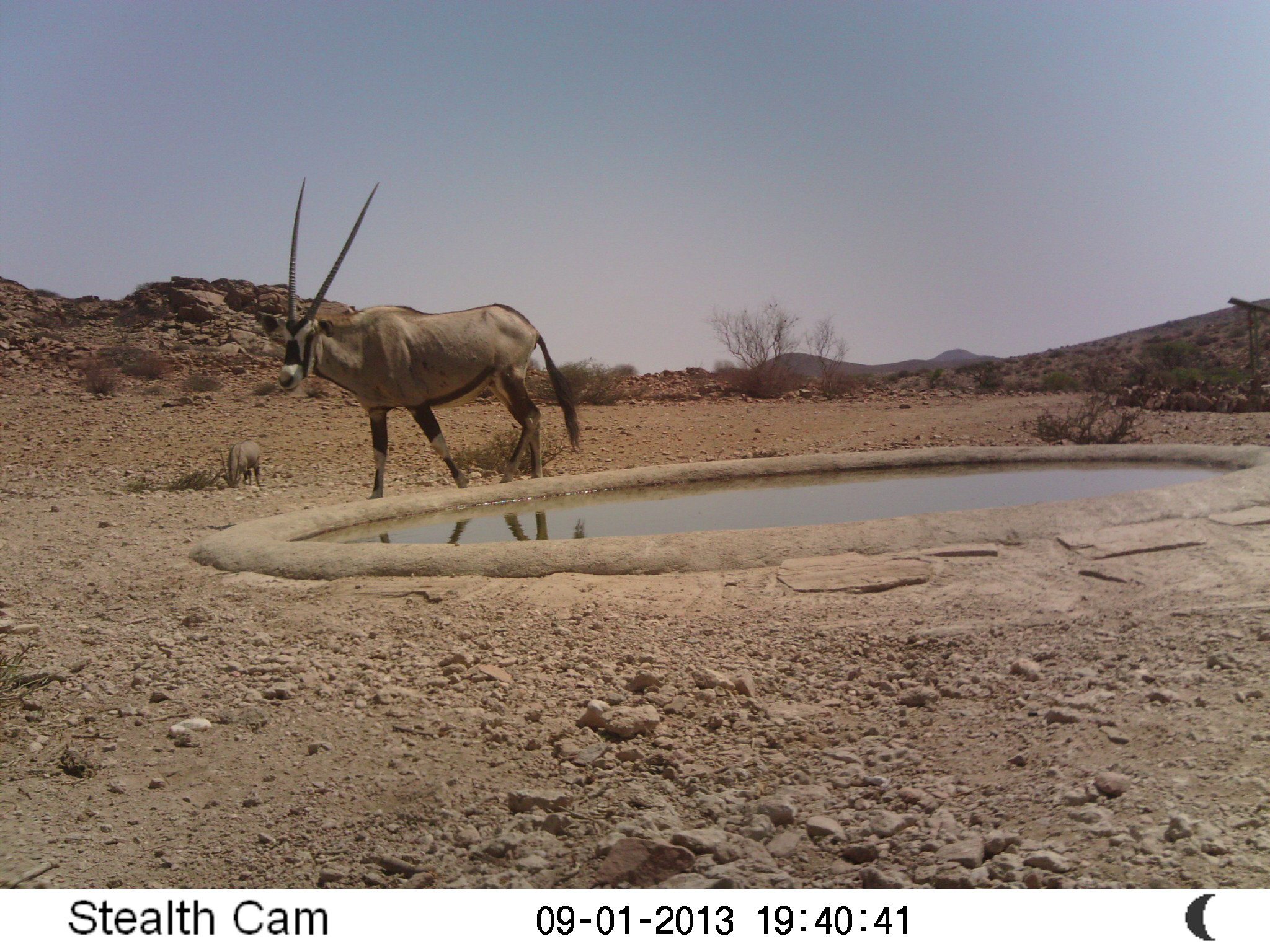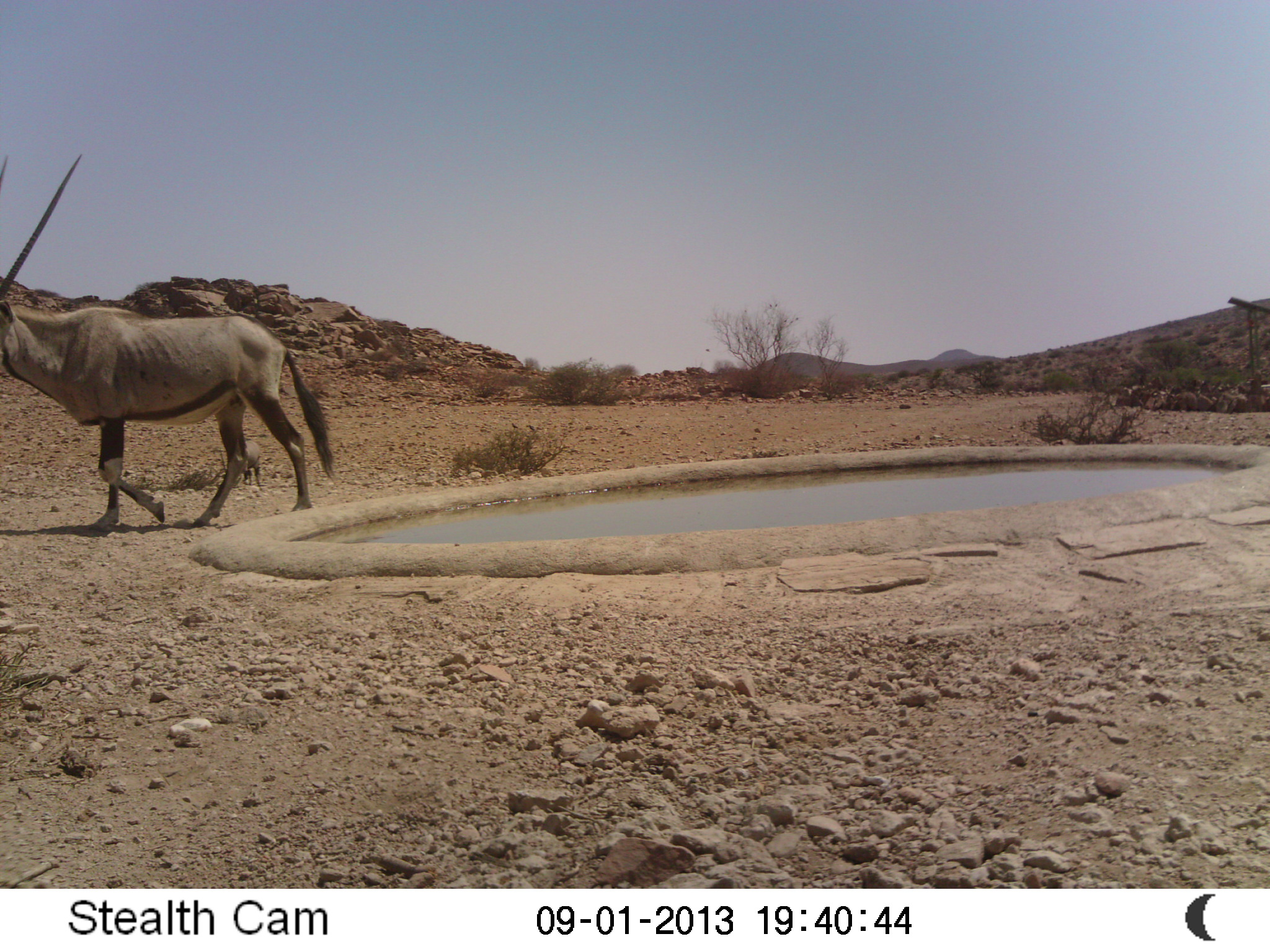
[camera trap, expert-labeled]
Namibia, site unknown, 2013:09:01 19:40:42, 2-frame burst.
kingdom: Animalia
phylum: Chordata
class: Mammalia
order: Artiodactyla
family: Bovidae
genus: Oryx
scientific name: Oryx gazella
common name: gemsbok